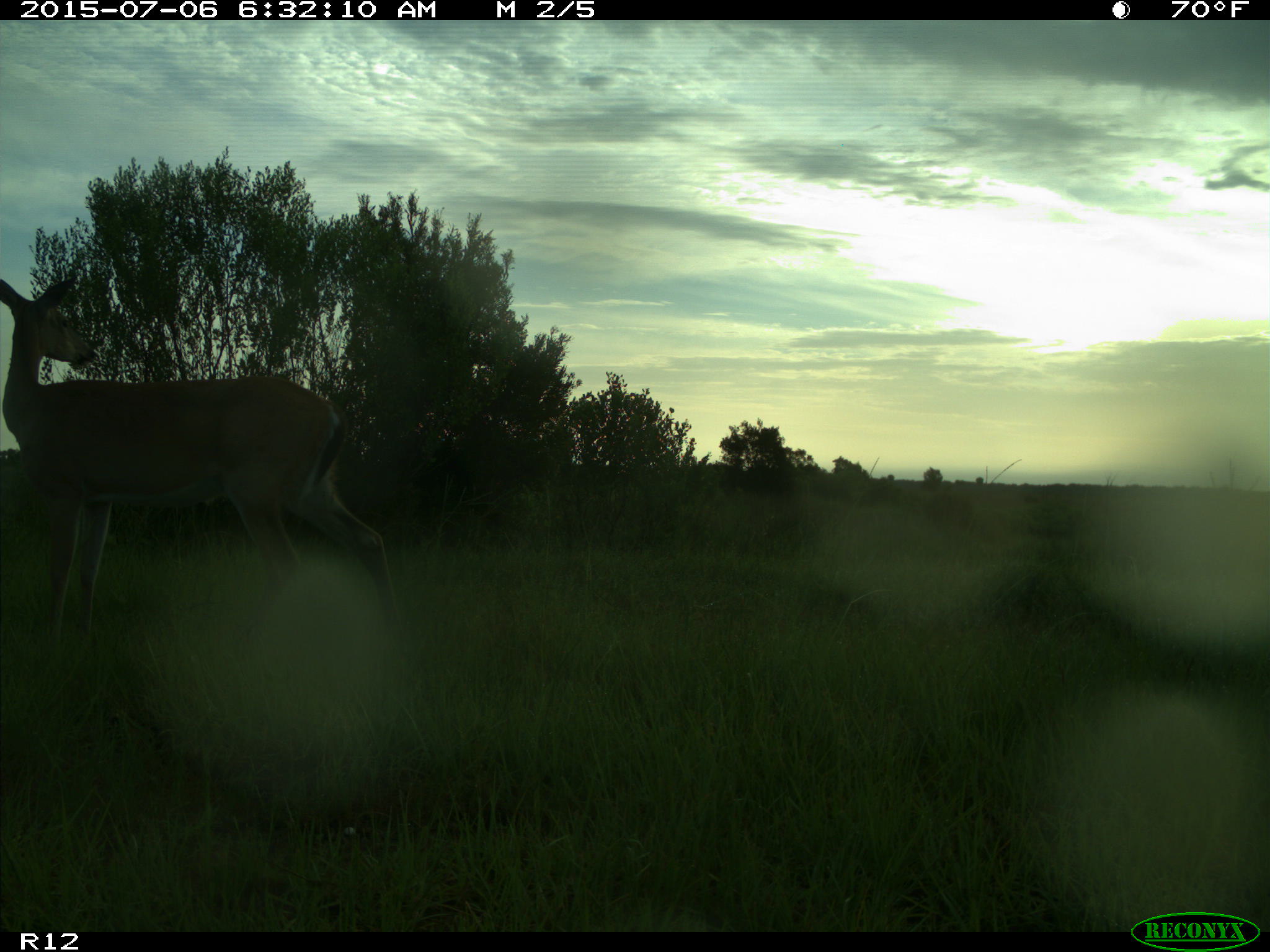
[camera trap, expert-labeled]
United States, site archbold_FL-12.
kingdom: Animalia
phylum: Chordata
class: Mammalia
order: Artiodactyla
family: Cervidae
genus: Odocoileus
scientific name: Odocoileus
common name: deer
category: unidentified deer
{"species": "unidentified deer (deer) (Odocoileus)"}